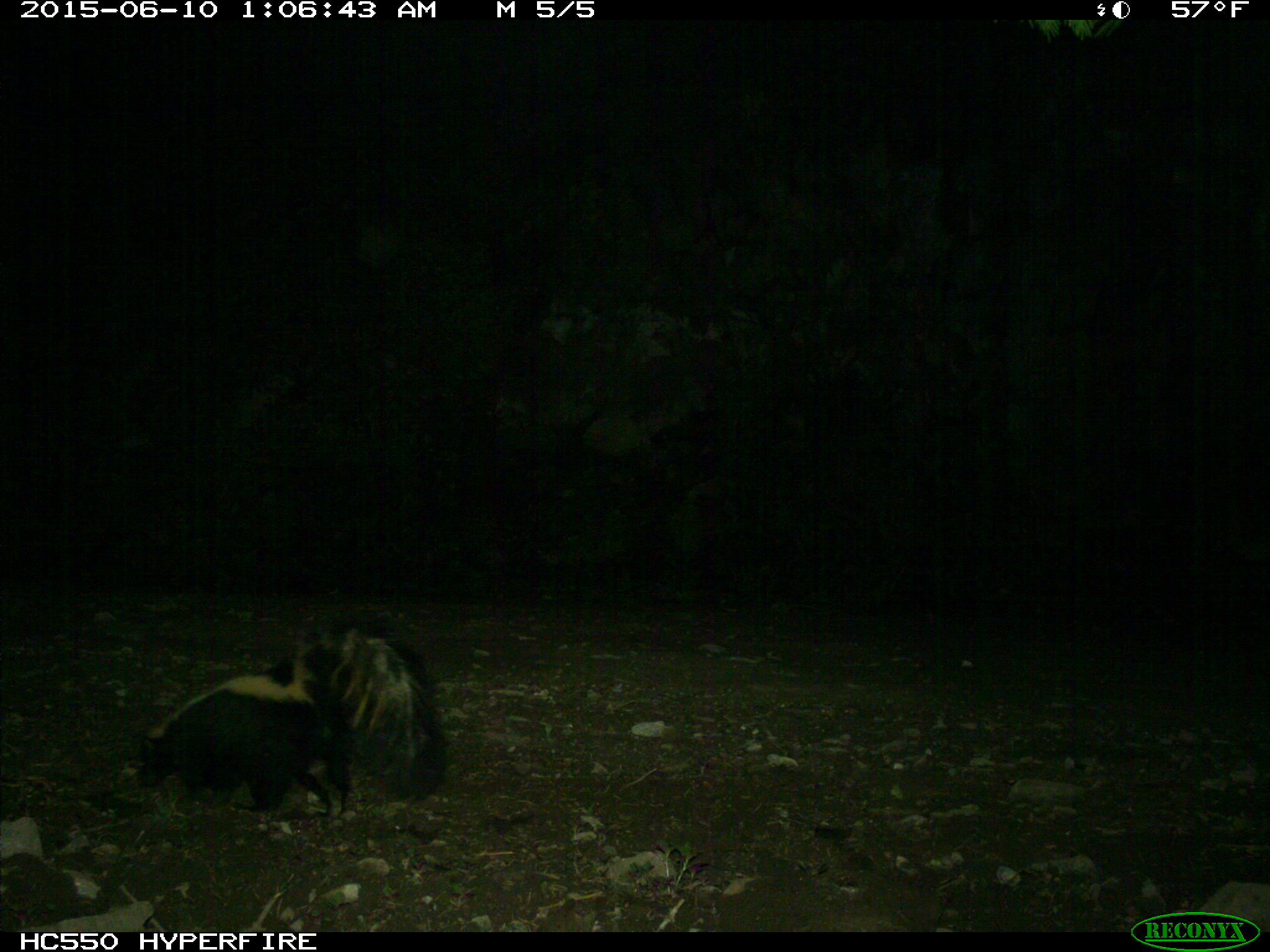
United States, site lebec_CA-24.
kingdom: Animalia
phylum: Chordata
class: Mammalia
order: Carnivora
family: Mephitidae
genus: Mephitis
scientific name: Mephitis mephitis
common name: striped skunk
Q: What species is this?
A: Mephitis mephitis (striped skunk).